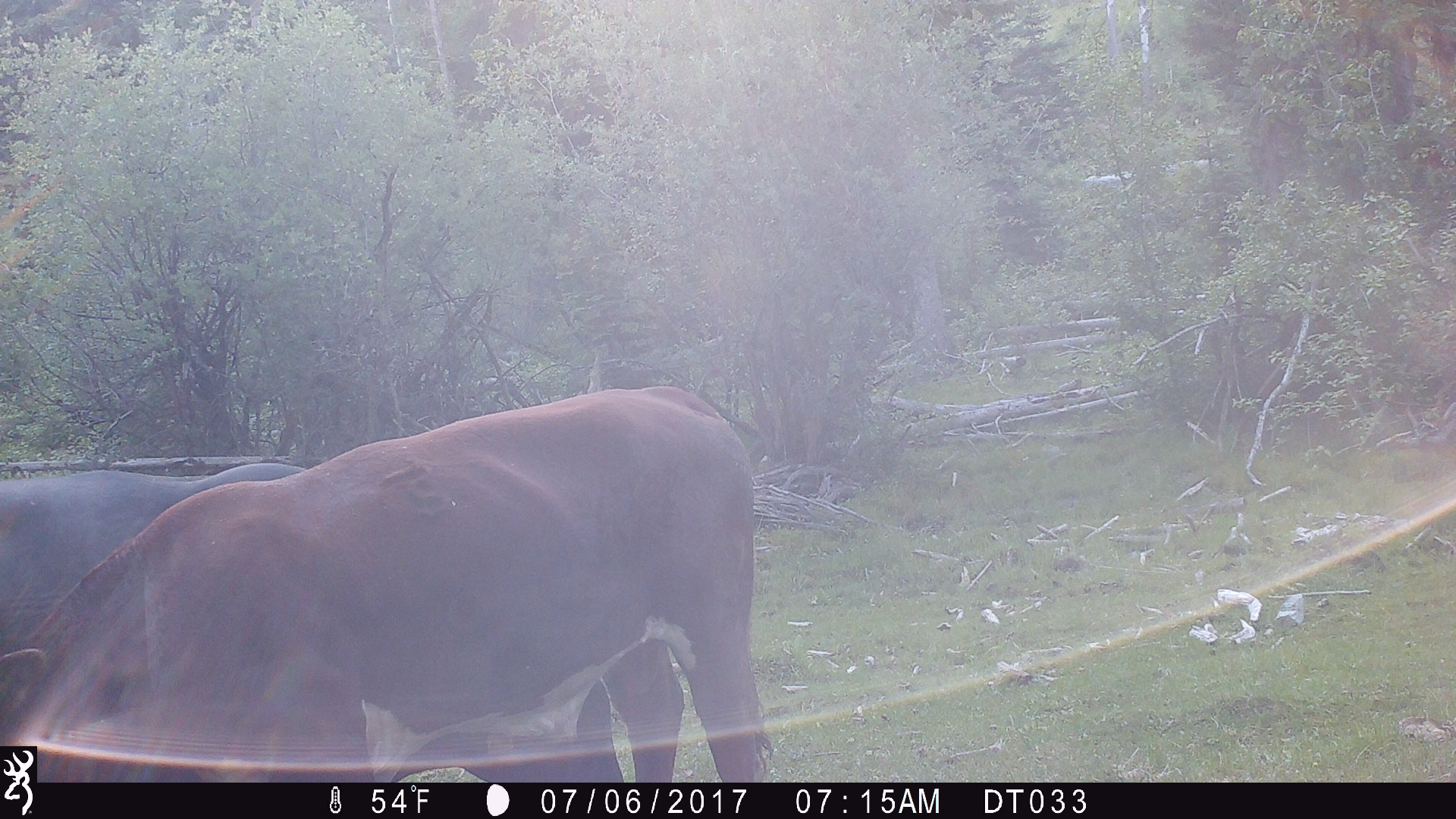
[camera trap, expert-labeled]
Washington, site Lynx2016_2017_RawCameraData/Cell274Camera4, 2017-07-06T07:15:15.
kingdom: Animalia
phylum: Chordata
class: Mammalia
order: Artiodactyla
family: Bovidae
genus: Bos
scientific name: Bos taurus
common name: domestic cattle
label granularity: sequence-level